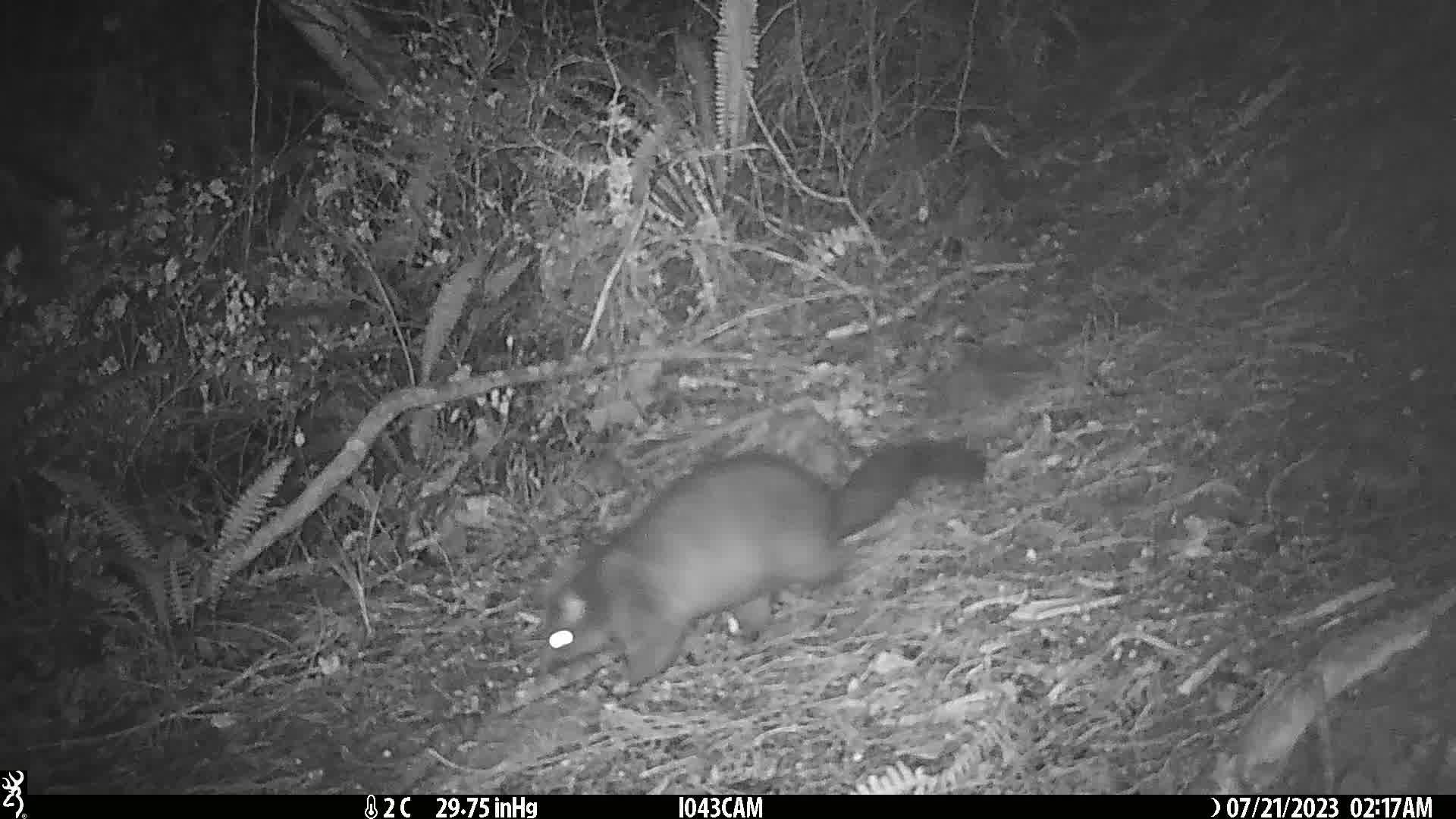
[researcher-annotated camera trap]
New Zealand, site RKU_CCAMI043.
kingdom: Animalia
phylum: Chordata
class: Mammalia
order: Diprotodontia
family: Phalangeridae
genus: Trichosurus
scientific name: Trichosurus vulpecula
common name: common brushtail possum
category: possum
Possum (common brushtail possum) (Trichosurus vulpecula).